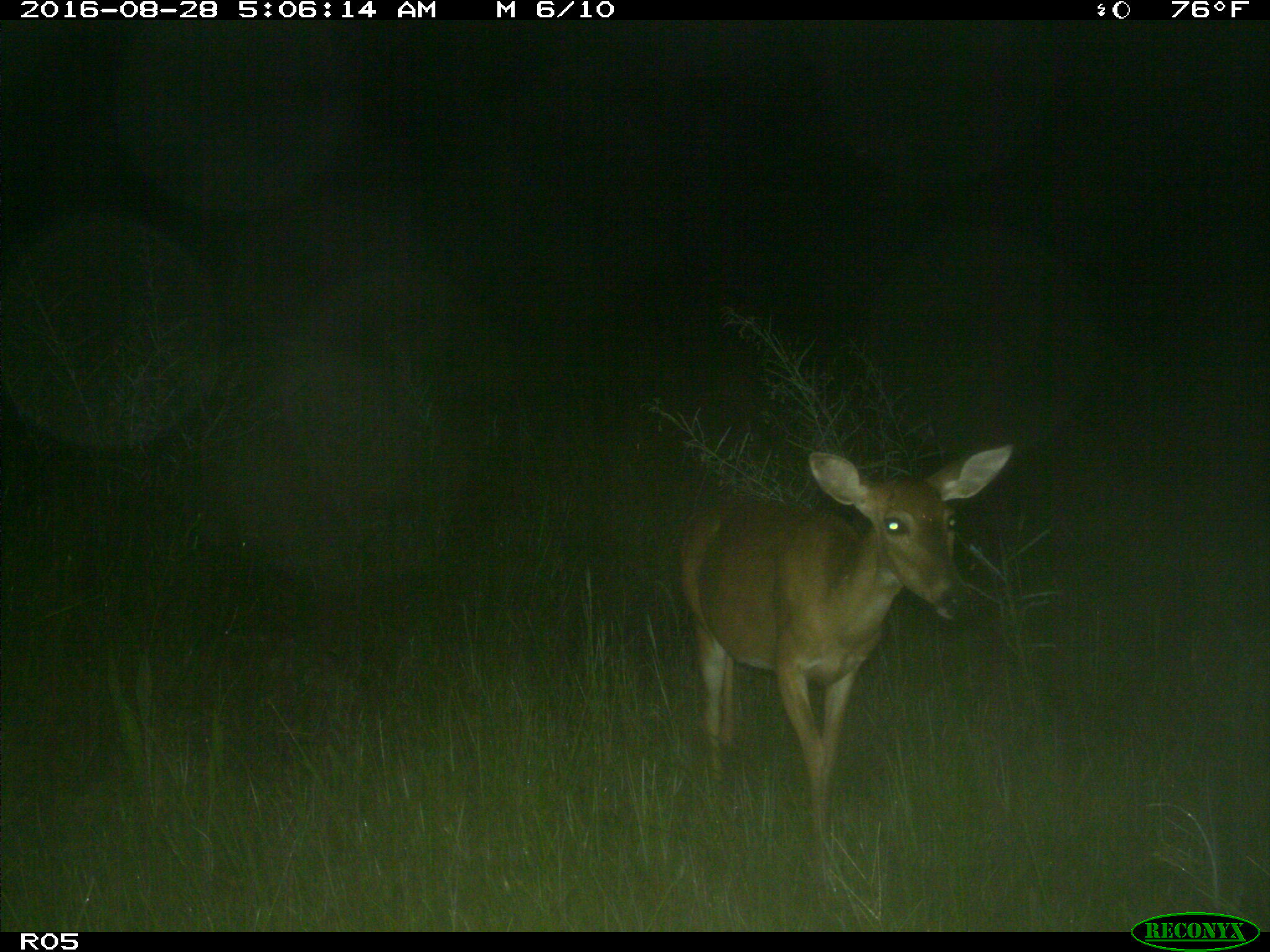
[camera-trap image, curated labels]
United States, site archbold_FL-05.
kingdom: Animalia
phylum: Chordata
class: Mammalia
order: Artiodactyla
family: Cervidae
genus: Odocoileus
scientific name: Odocoileus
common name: deer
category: unidentified deer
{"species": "unidentified deer (deer) (Odocoileus)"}